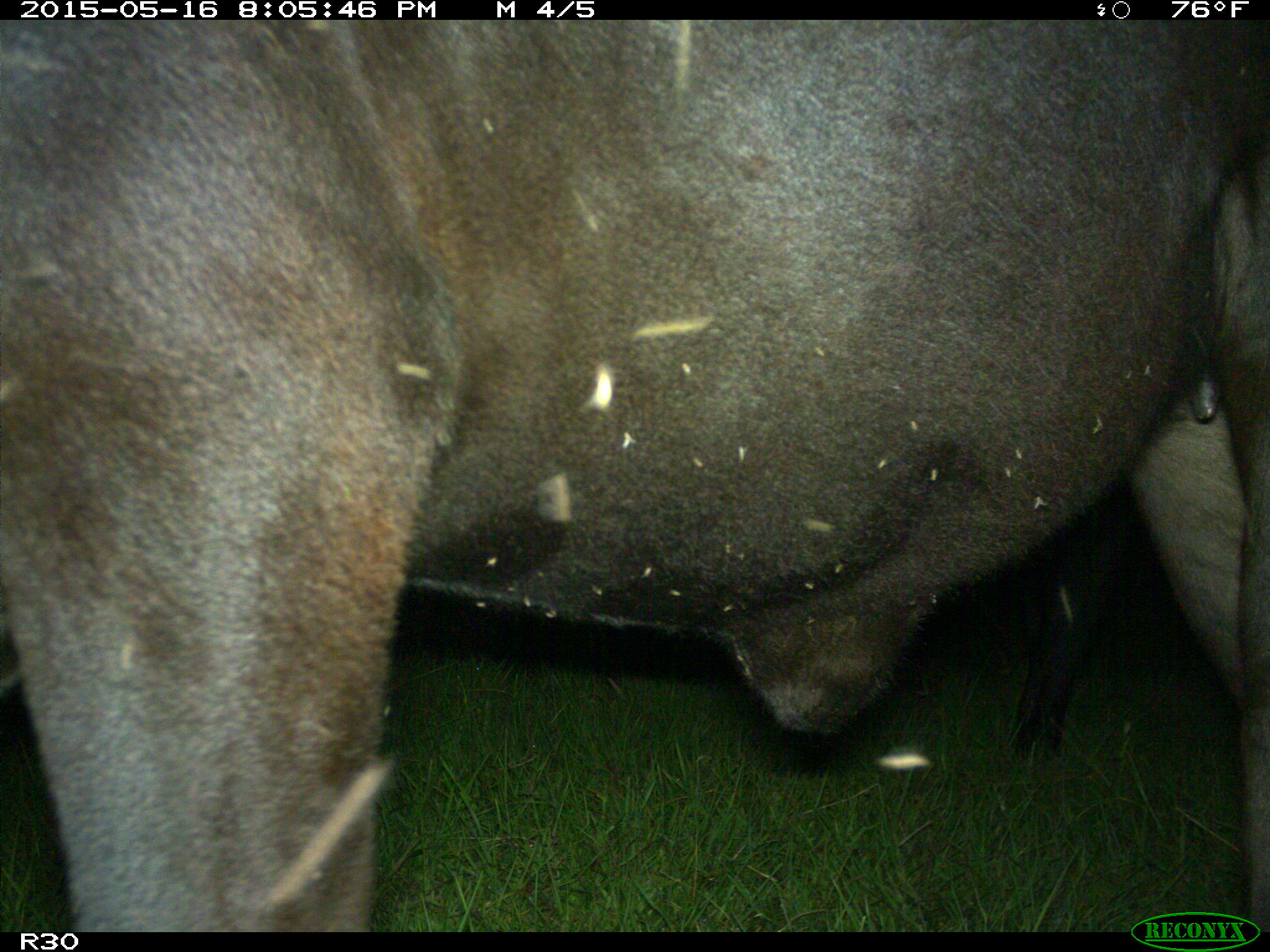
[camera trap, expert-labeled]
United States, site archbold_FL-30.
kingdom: Animalia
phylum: Chordata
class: Mammalia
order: Artiodactyla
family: Bovidae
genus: Bos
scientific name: Bos taurus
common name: domestic cow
Bos taurus (domestic cow).